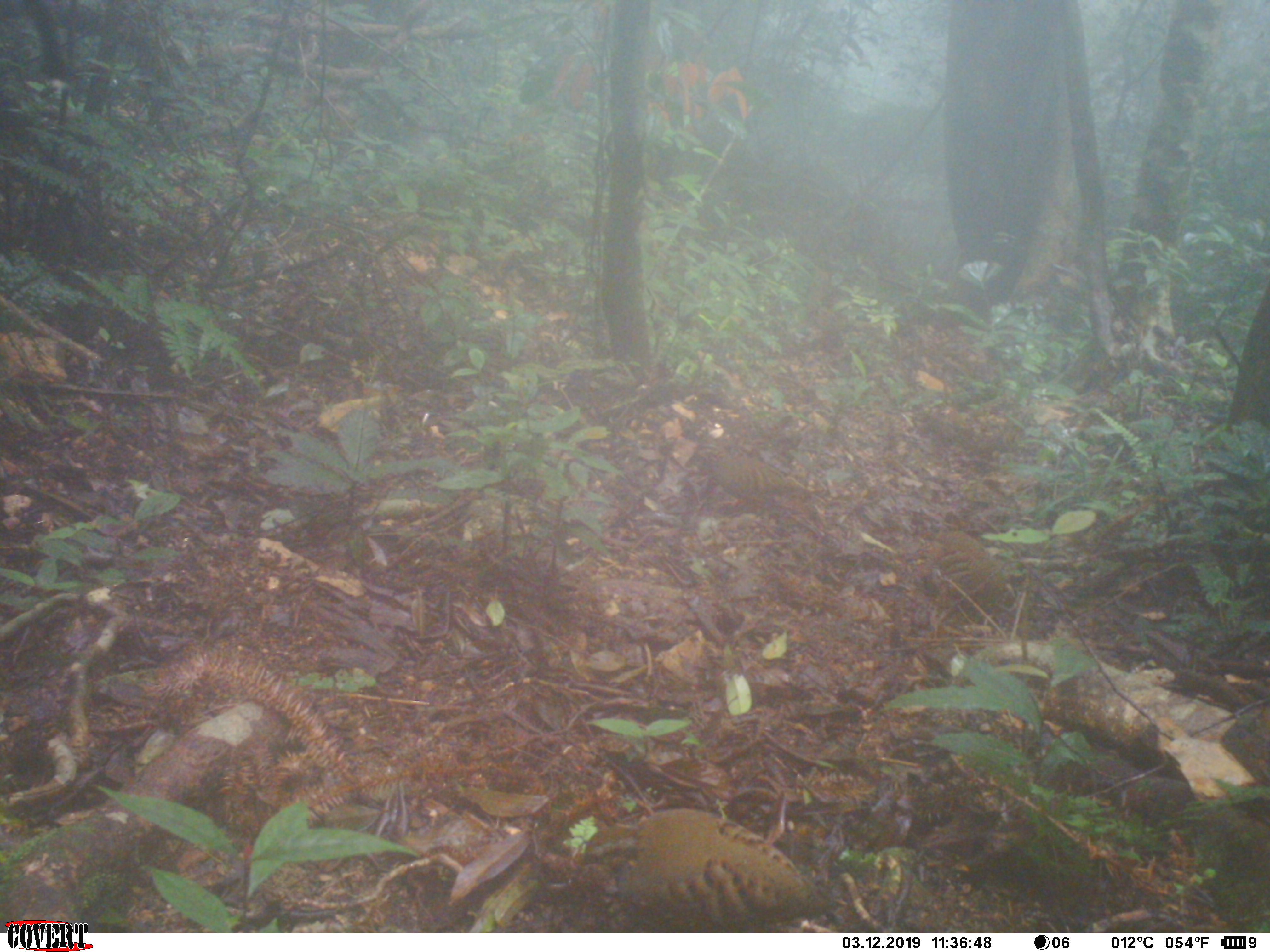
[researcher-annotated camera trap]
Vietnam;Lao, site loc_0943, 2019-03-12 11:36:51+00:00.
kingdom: Animalia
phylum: Chordata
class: Aves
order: Galliformes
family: Phasianidae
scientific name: Phasianidae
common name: partridge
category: unidentified partridge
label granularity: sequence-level